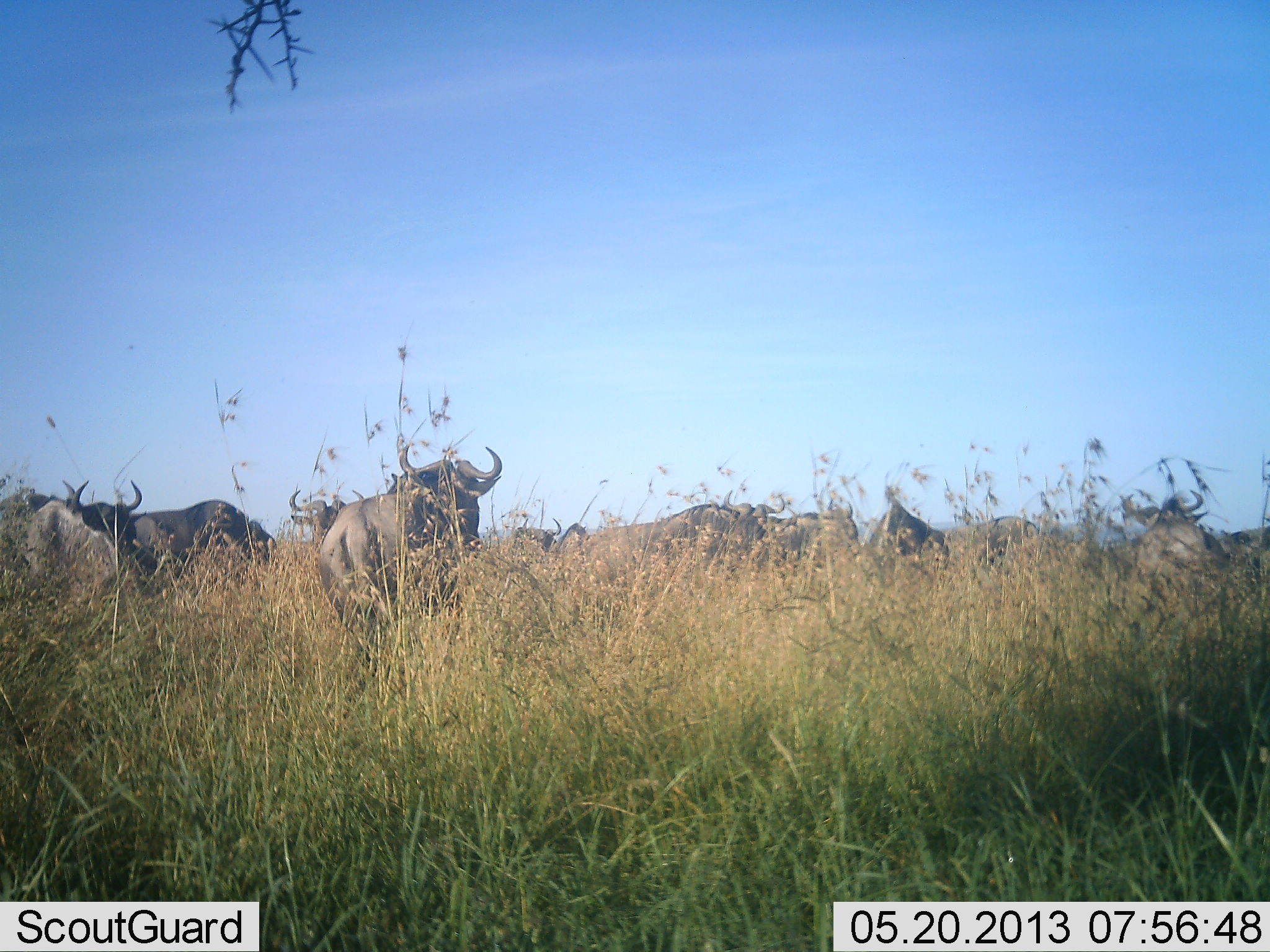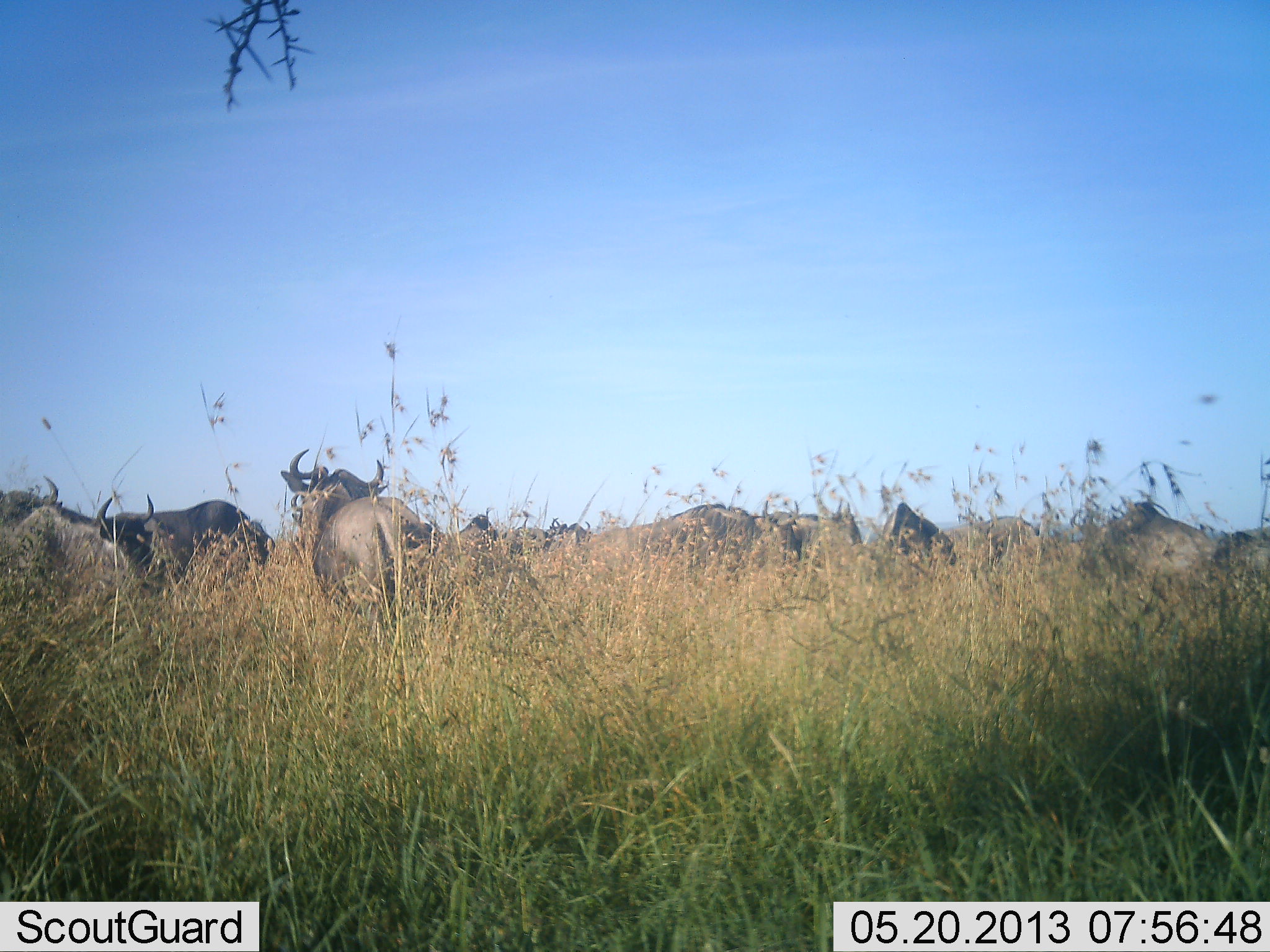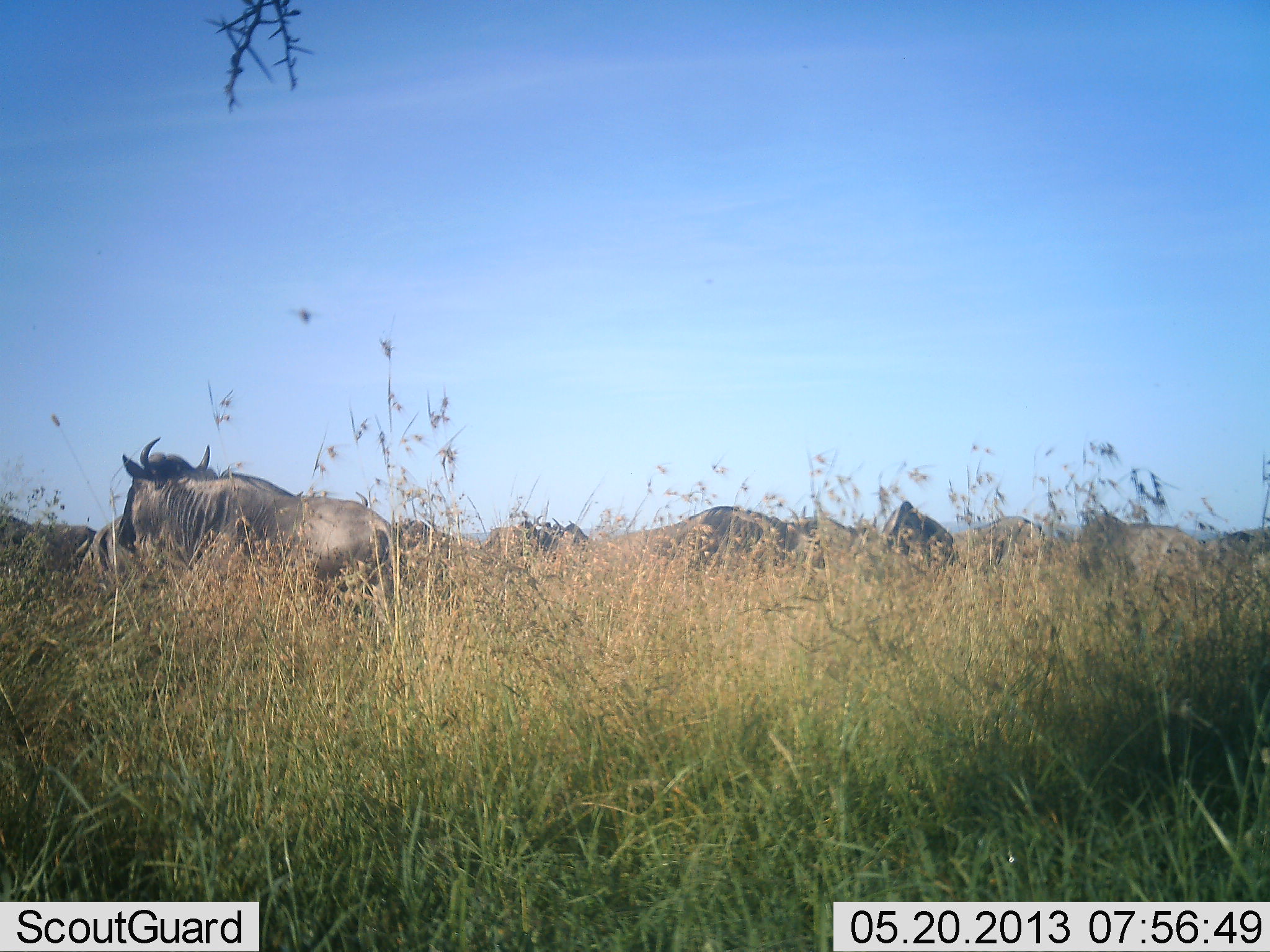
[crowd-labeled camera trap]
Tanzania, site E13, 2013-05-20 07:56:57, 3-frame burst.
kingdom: Animalia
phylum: Chordata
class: Mammalia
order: Artiodactyla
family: Bovidae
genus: Connochaetes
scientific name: Connochaetes taurinus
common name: blue wildebeest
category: wildebeest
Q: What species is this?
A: Wildebeest (blue wildebeest) (Connochaetes taurinus).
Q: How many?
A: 11-50.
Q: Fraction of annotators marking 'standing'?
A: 88%.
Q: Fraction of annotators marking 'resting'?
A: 6%.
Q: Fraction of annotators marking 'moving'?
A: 69%.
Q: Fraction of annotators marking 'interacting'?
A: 6%.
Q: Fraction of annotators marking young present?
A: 0%.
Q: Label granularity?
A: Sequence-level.